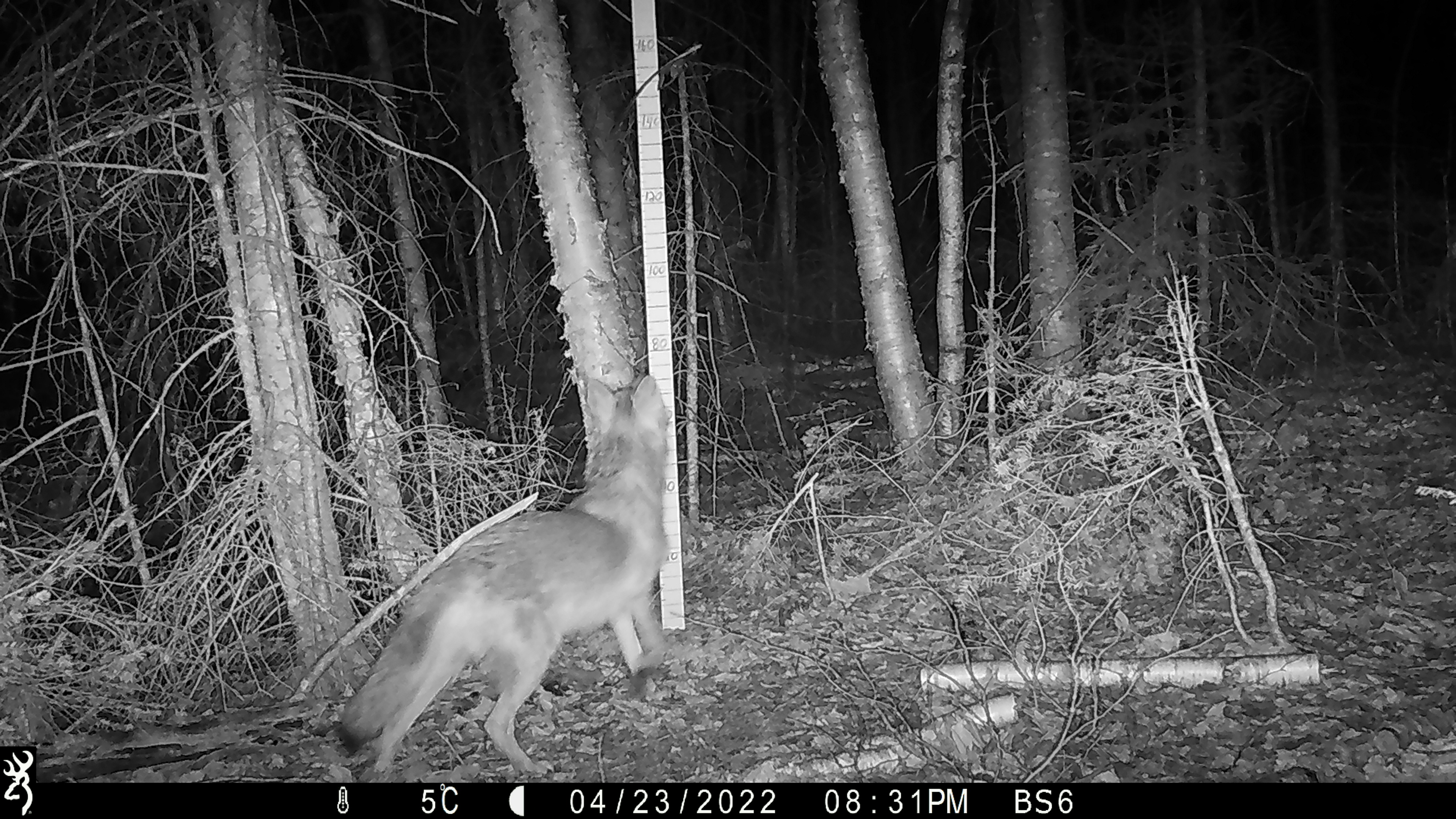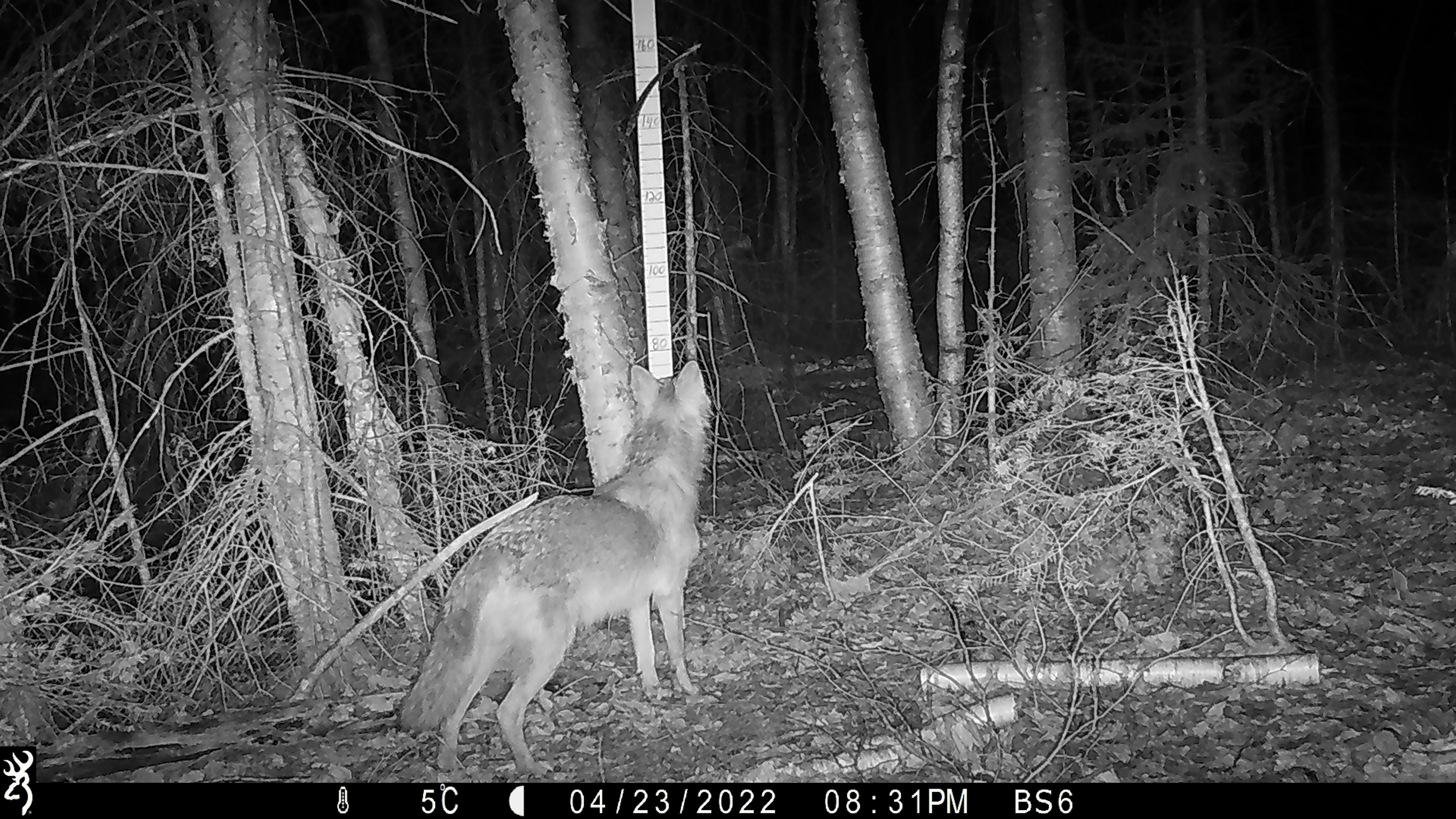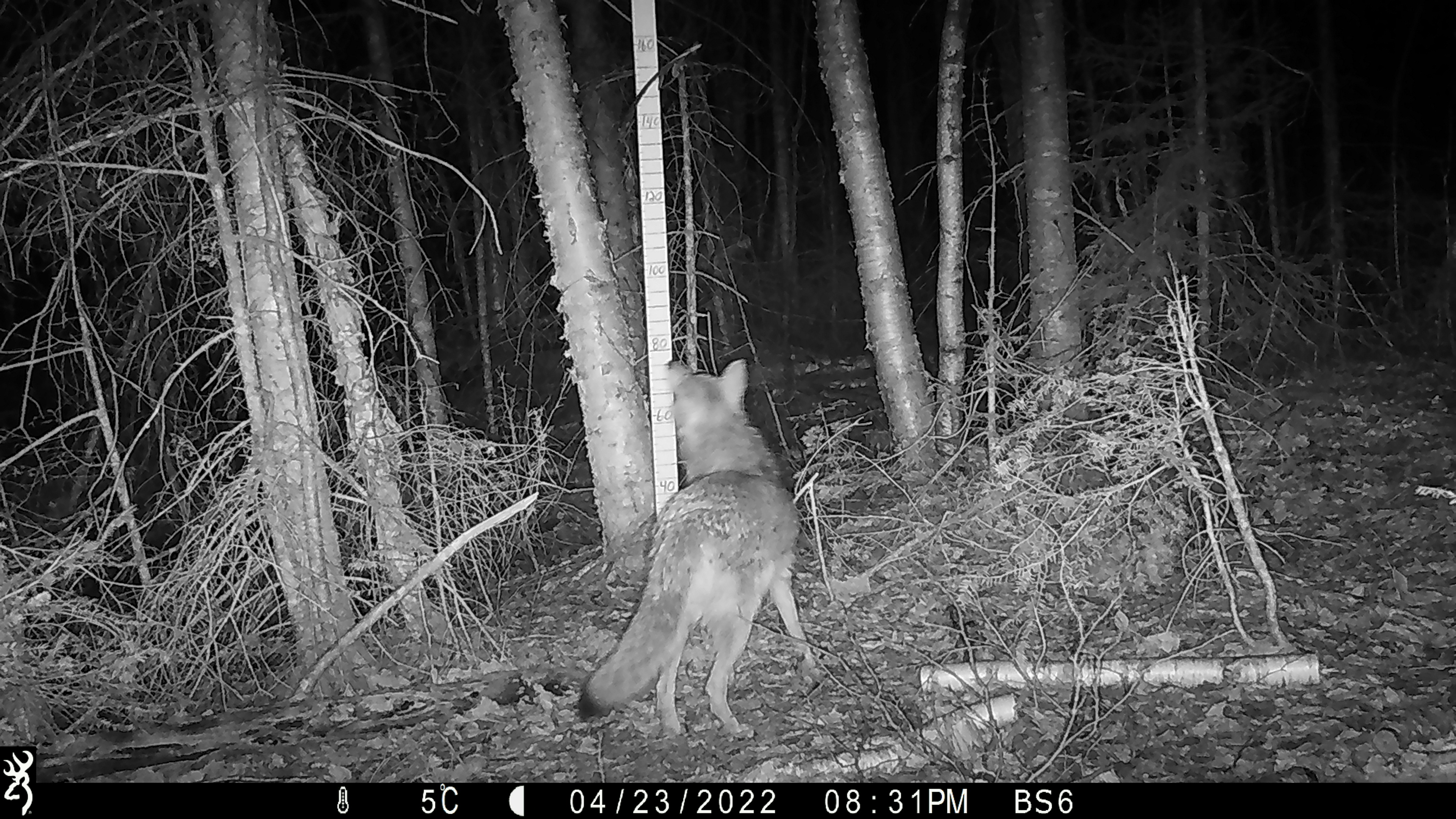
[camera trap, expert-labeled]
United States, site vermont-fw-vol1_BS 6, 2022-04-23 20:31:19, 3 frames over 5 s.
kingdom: Animalia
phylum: Chordata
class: Mammalia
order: Carnivora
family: Canidae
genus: Canis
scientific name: Canis latrans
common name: coyote